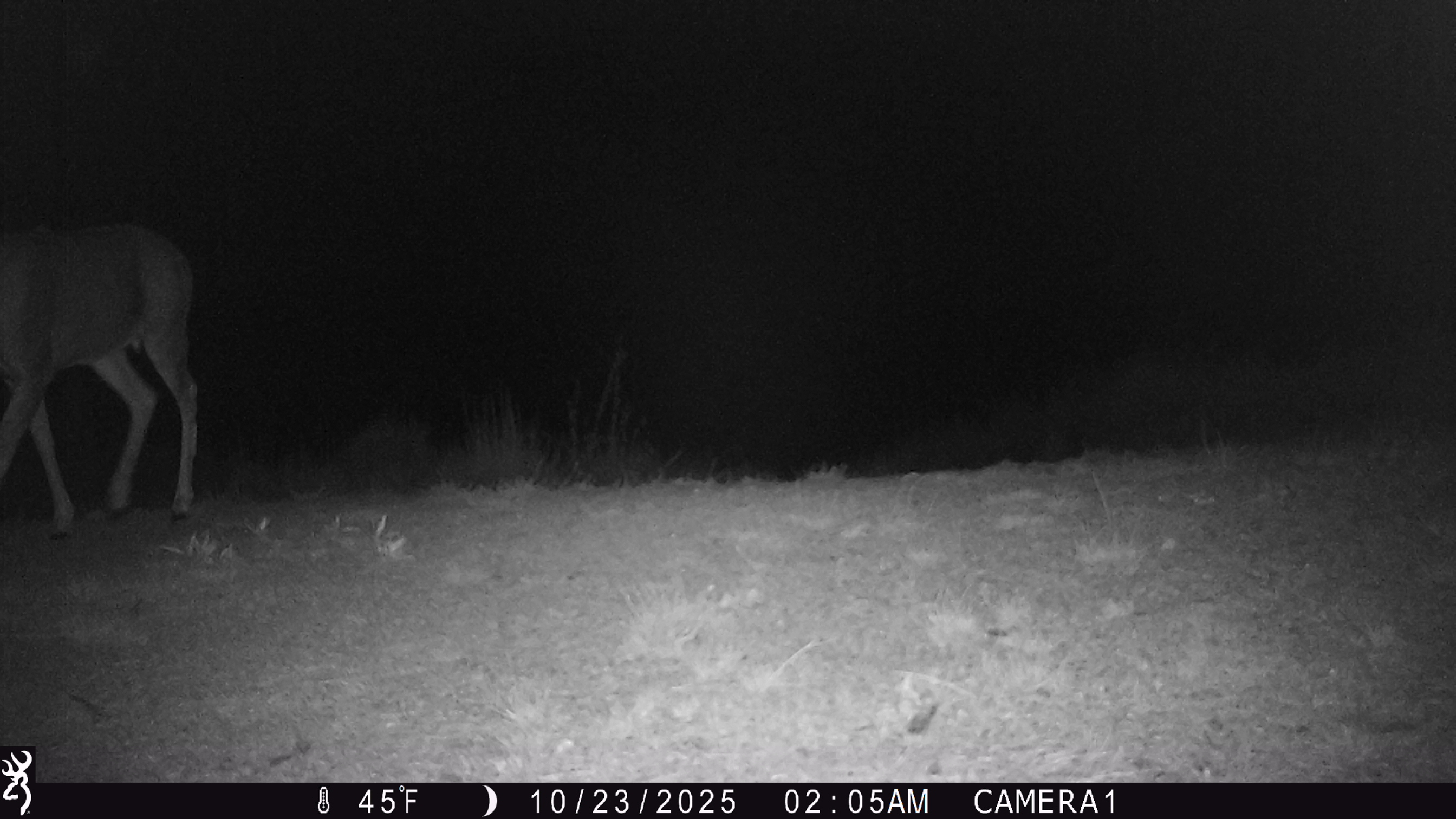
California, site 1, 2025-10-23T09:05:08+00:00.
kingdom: Animalia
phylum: Chordata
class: Mammalia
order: Artiodactyla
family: Cervidae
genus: Odocoileus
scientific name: Odocoileus hemionus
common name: mule deer